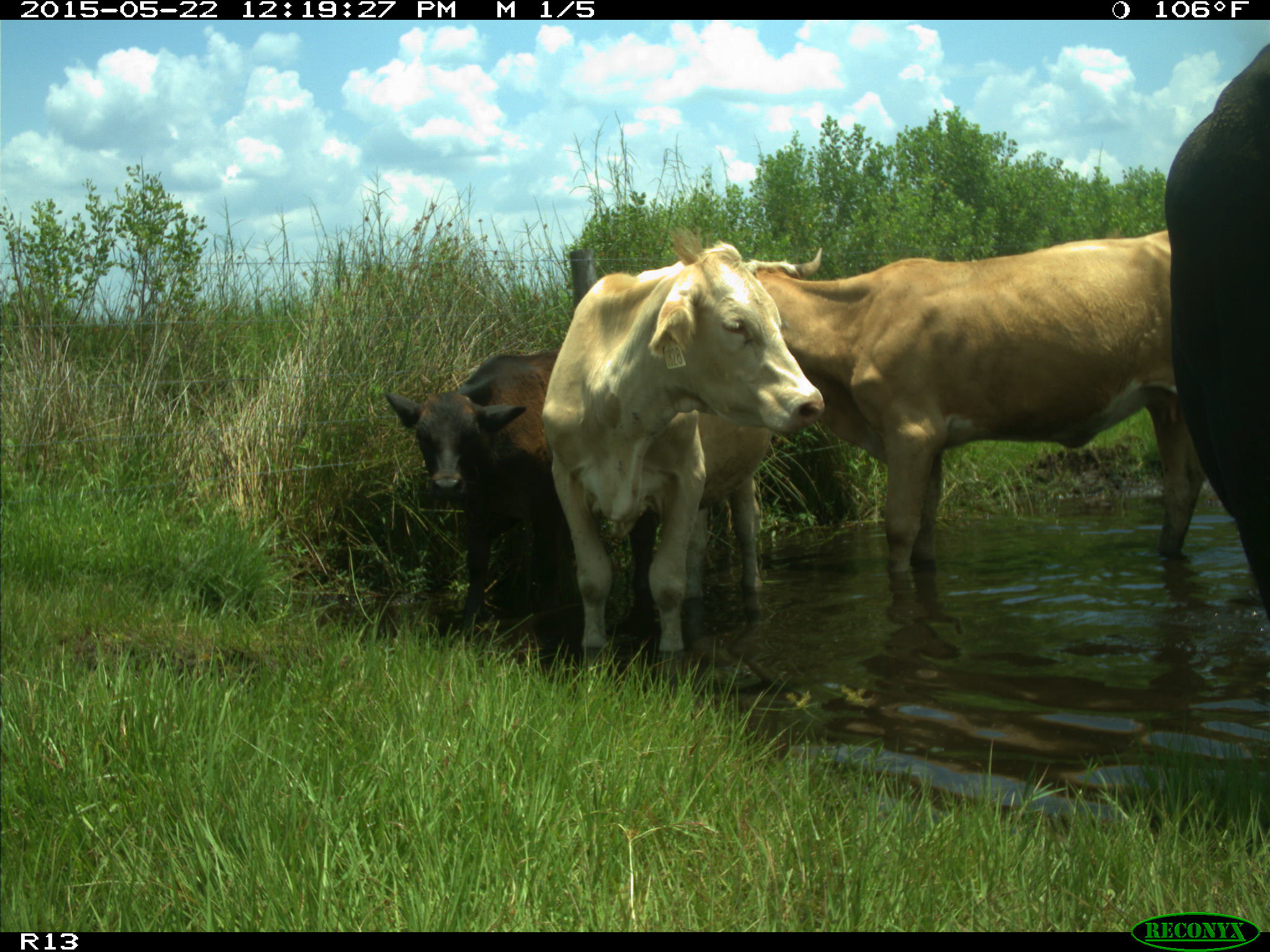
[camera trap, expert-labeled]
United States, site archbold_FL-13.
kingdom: Animalia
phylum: Chordata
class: Mammalia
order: Artiodactyla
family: Bovidae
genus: Bos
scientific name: Bos taurus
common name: domestic cow